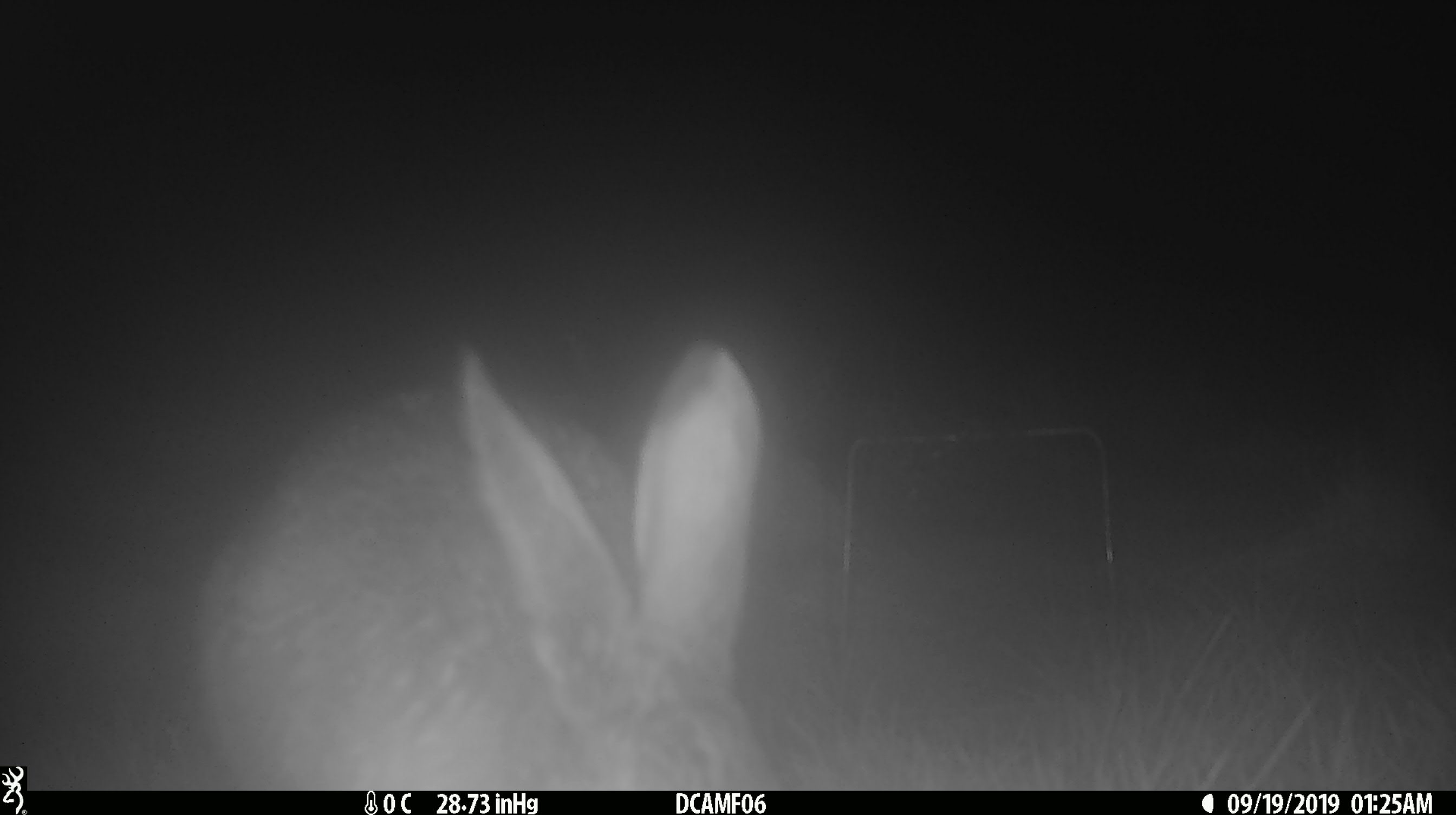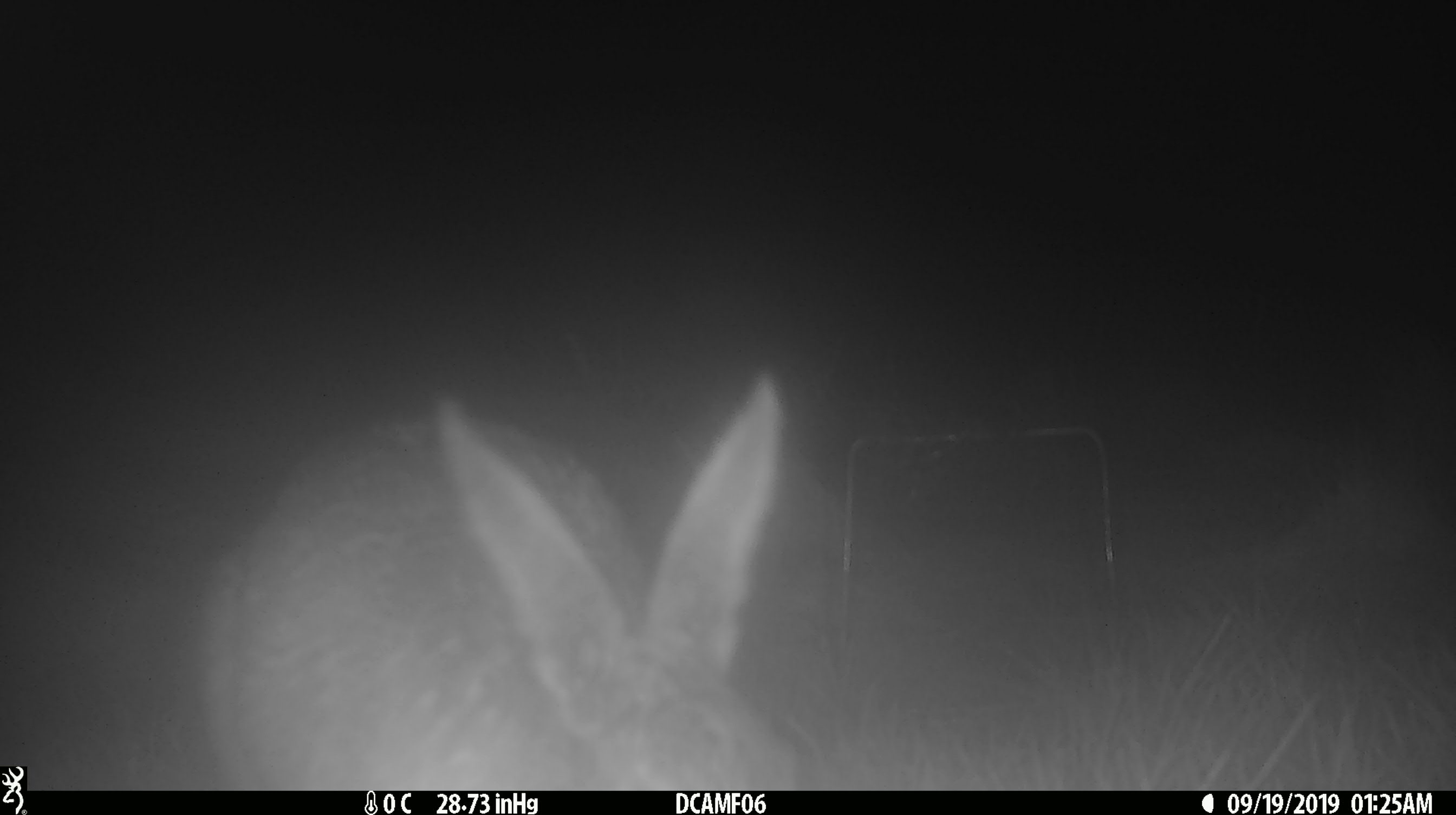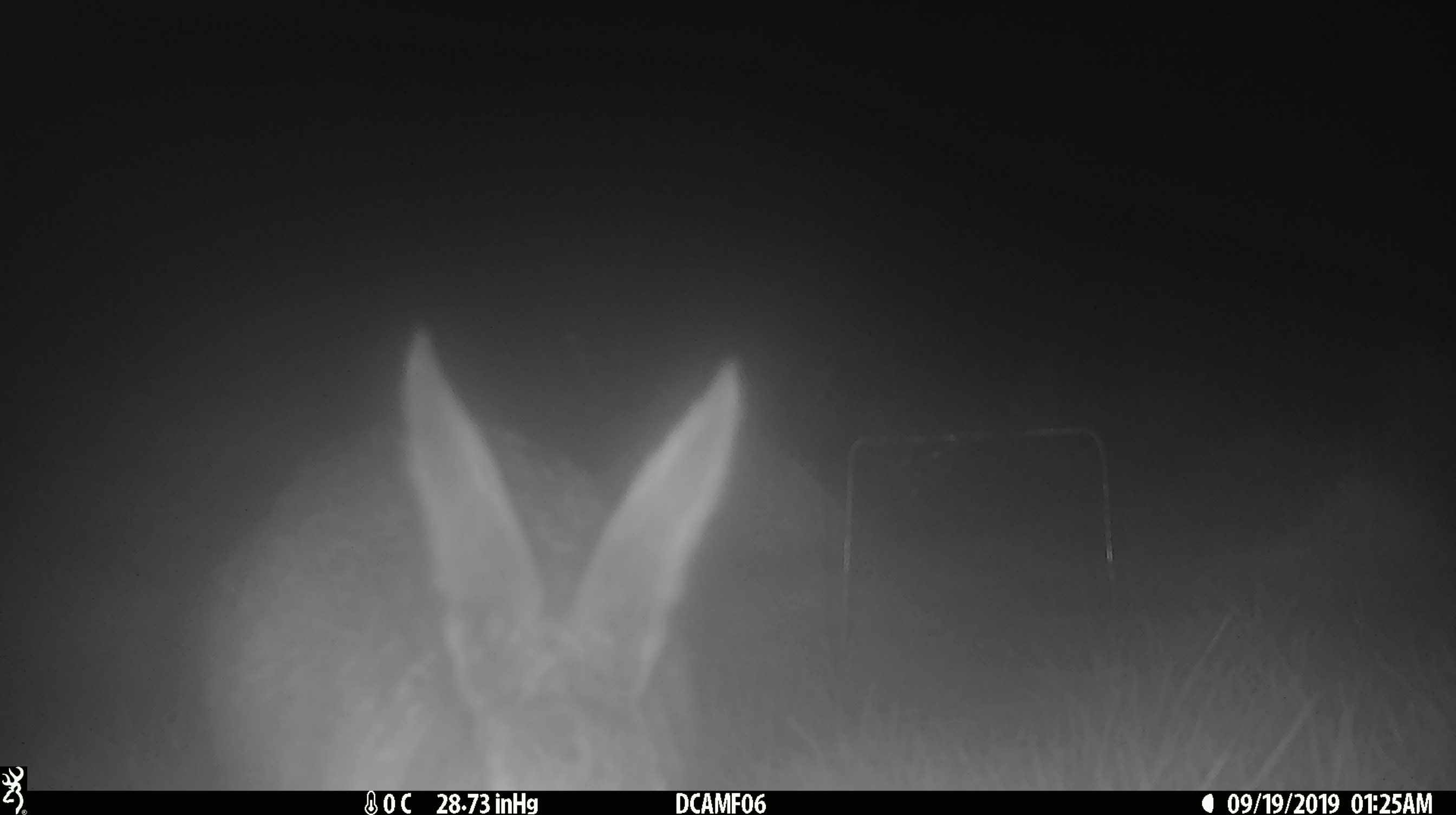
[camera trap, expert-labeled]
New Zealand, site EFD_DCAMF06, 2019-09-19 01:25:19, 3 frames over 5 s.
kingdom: Animalia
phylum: Chordata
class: Mammalia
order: Lagomorpha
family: Leporidae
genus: Lepus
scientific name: Lepus europaeus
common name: brown hare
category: hare